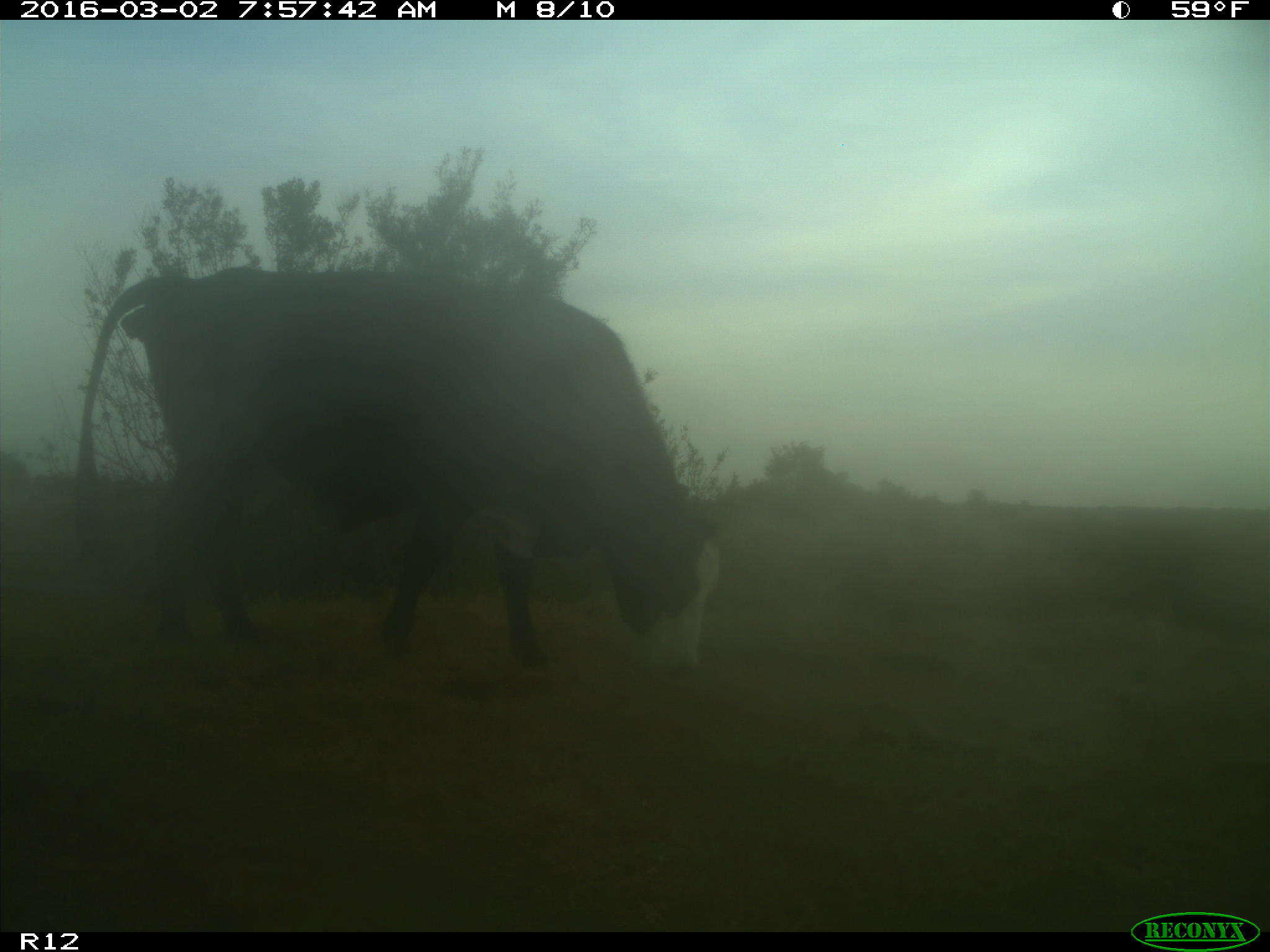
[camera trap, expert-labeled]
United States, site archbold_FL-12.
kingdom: Animalia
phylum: Chordata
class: Mammalia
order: Artiodactyla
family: Bovidae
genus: Bos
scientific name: Bos taurus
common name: domestic cow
Bos taurus (domestic cow).